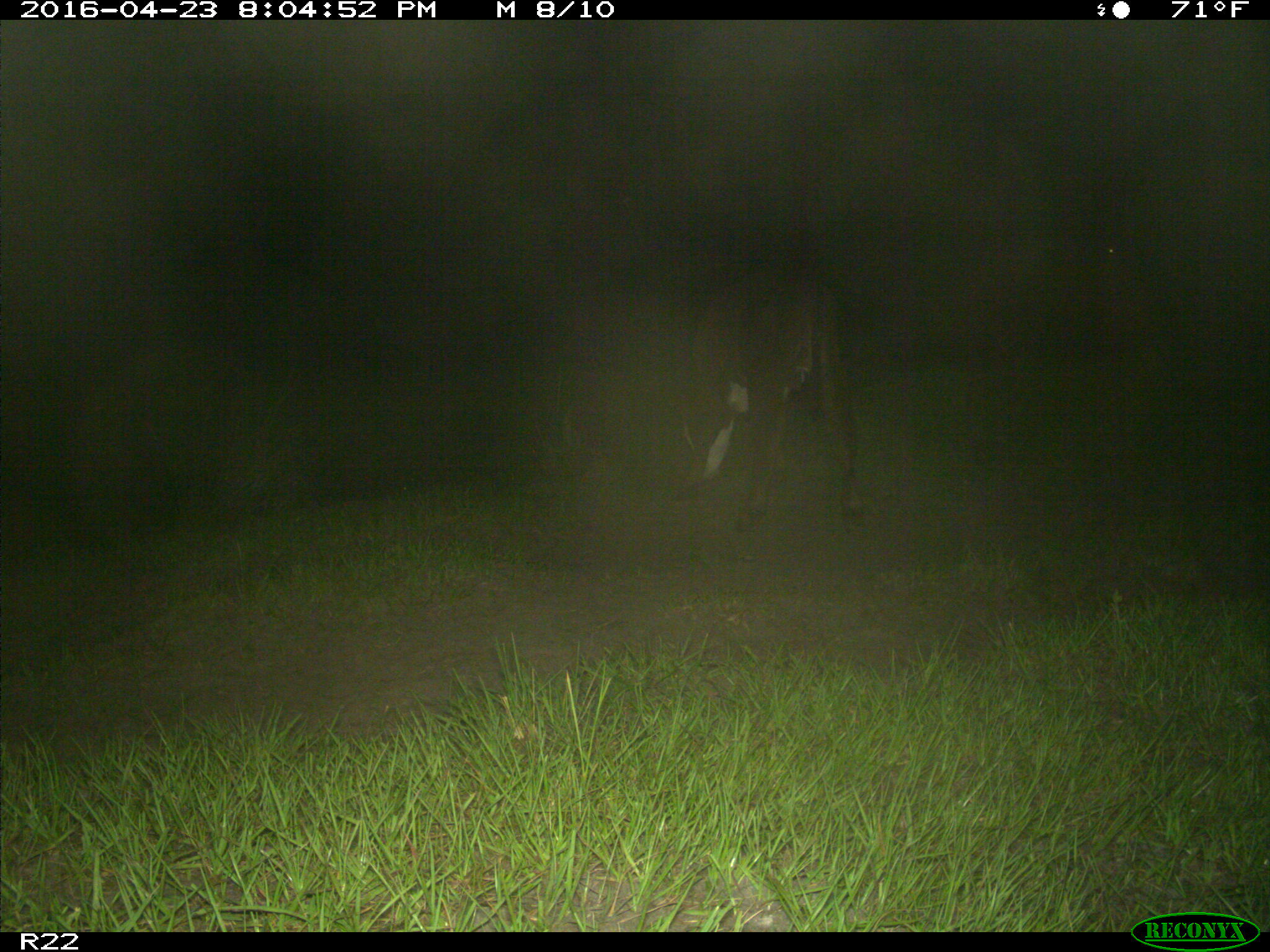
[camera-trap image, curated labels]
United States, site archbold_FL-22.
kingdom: Animalia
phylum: Chordata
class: Mammalia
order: Artiodactyla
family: Bovidae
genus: Bos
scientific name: Bos taurus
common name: domestic cow